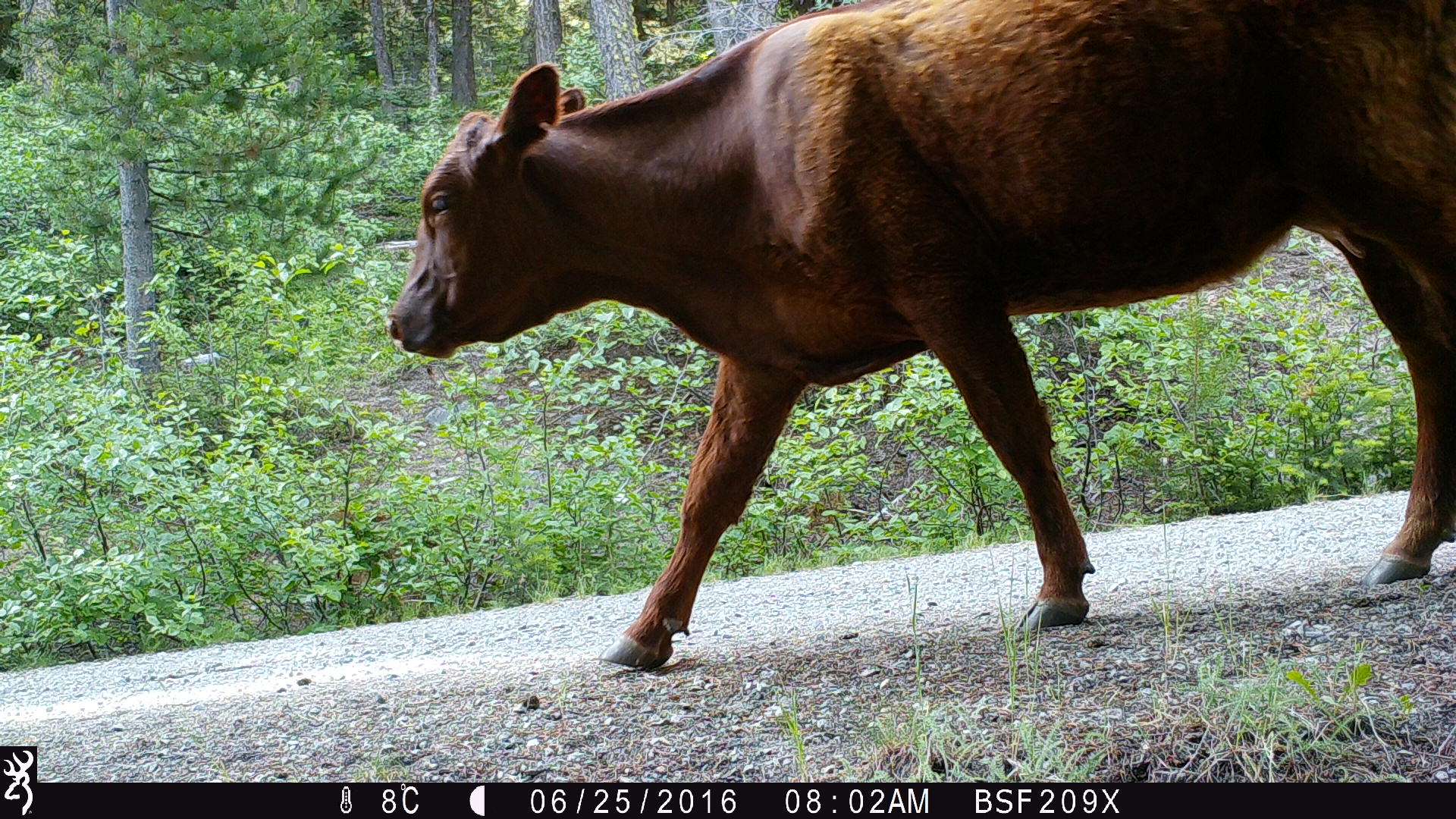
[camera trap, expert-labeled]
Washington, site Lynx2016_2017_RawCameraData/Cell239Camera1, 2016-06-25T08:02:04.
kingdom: Animalia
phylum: Chordata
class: Mammalia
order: Artiodactyla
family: Bovidae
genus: Bos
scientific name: Bos taurus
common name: domestic cattle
Domestic cattle (Bos taurus). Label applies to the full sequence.